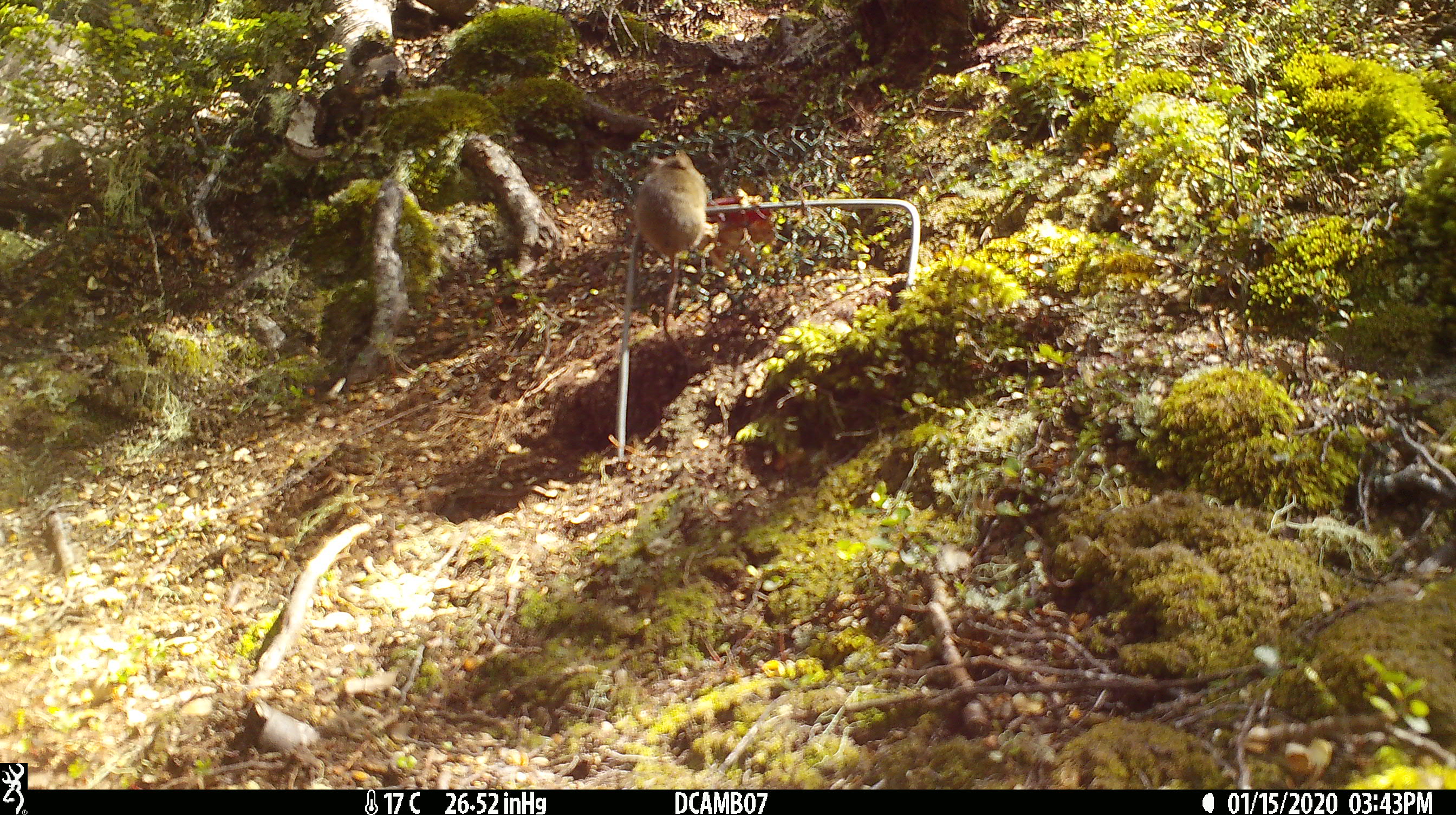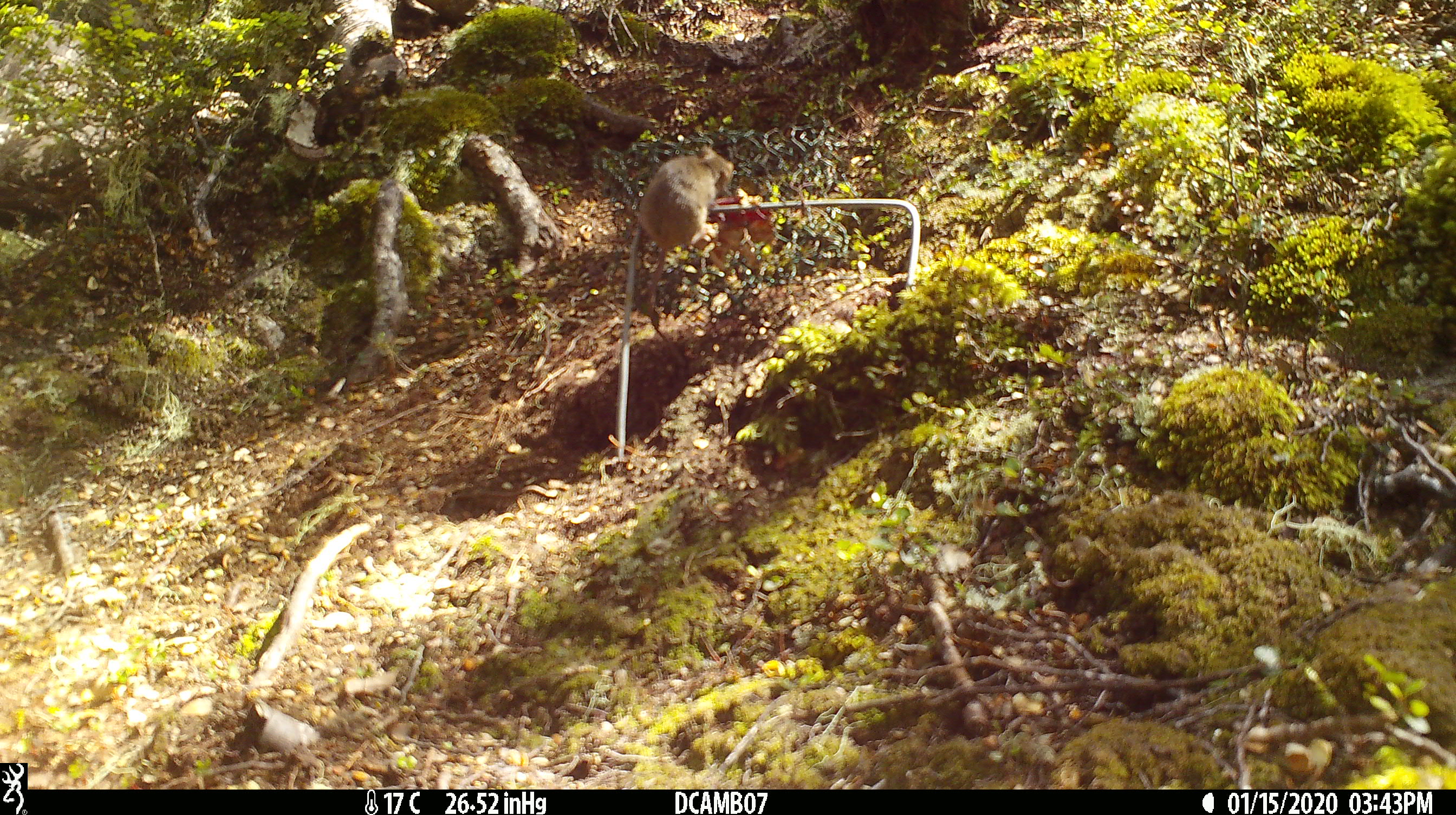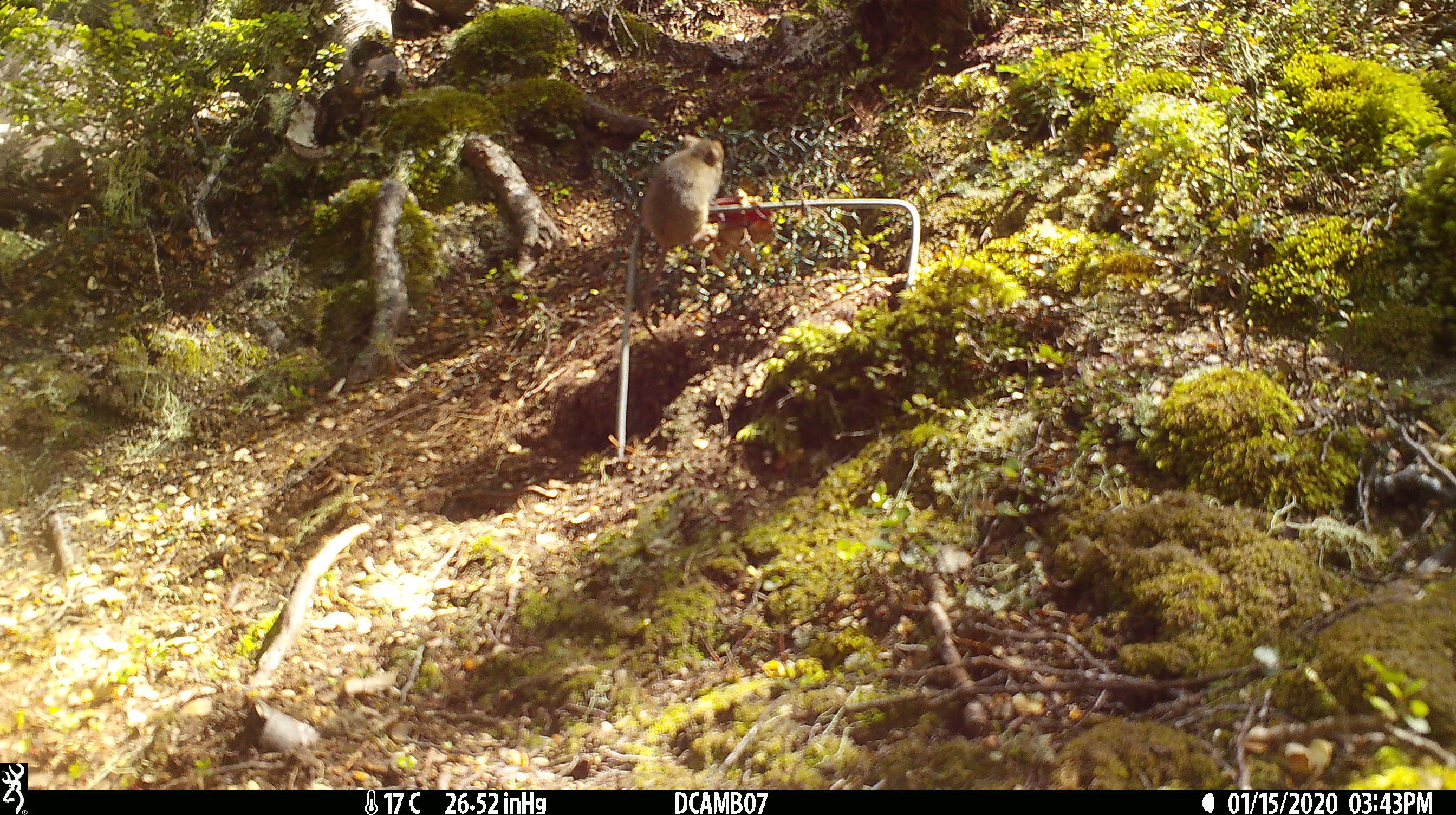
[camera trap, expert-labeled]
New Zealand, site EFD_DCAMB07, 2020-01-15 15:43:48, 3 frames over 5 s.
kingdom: Animalia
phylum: Chordata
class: Mammalia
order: Rodentia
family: Muridae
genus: Mus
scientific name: Mus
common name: mouse